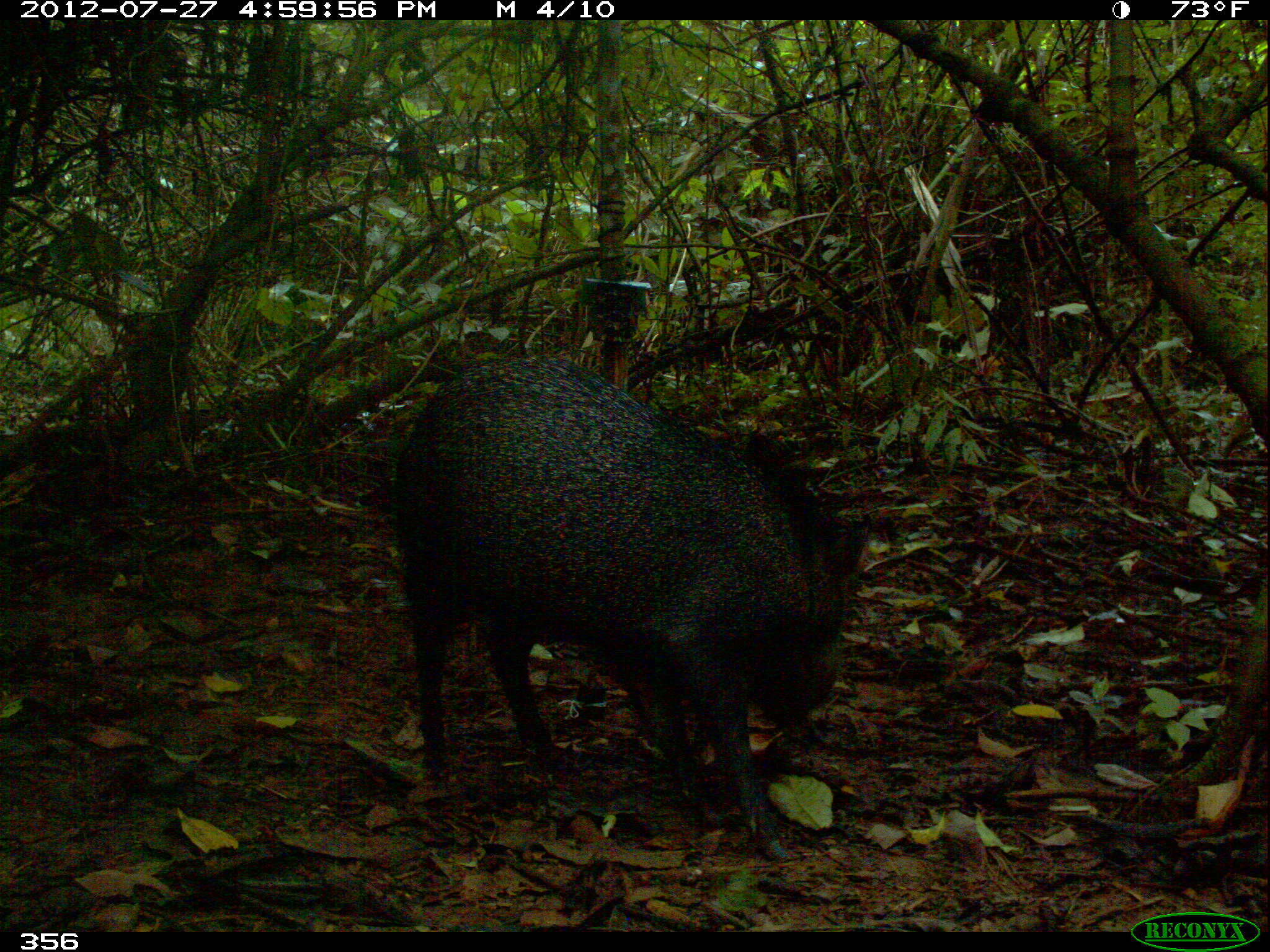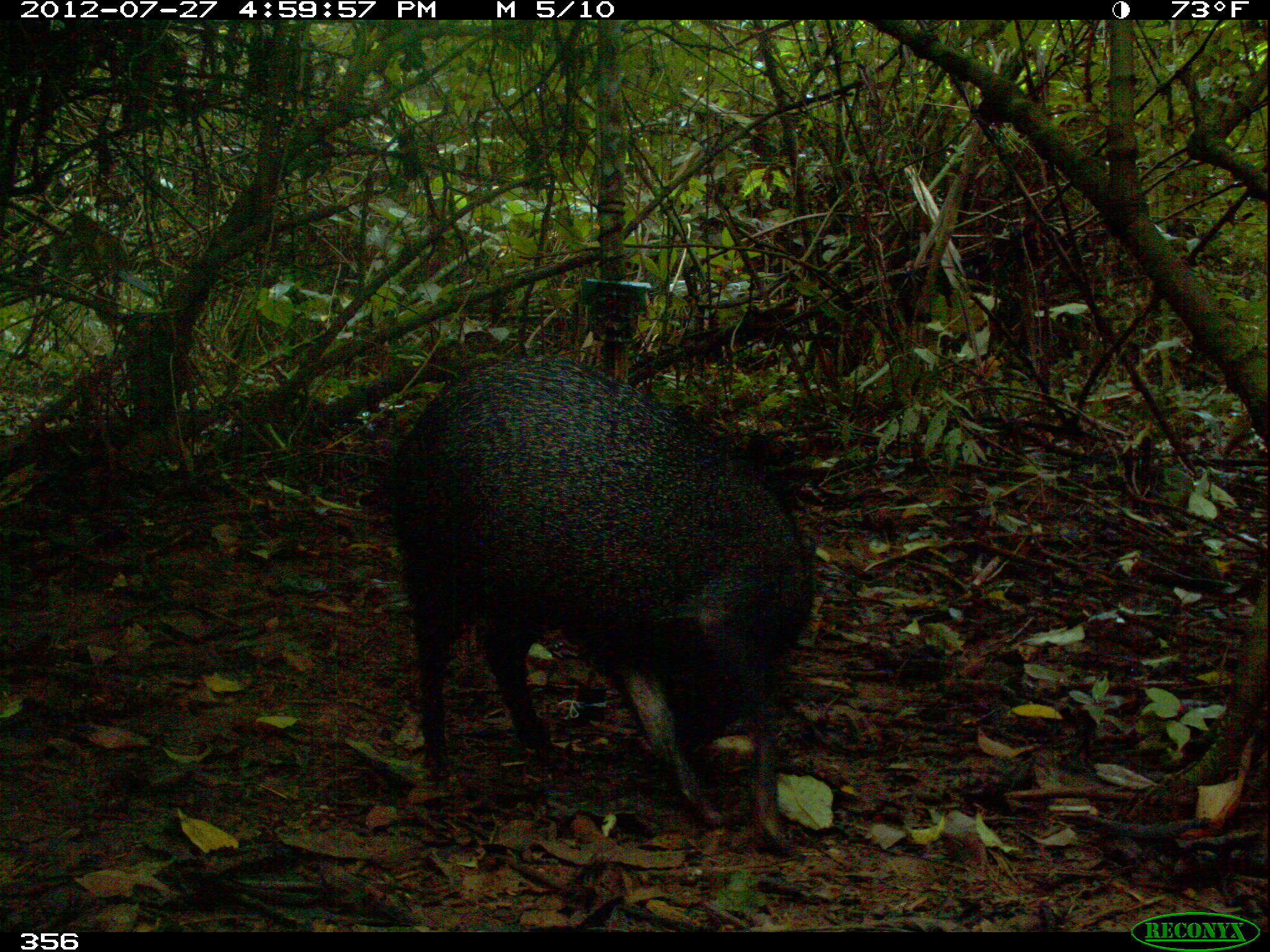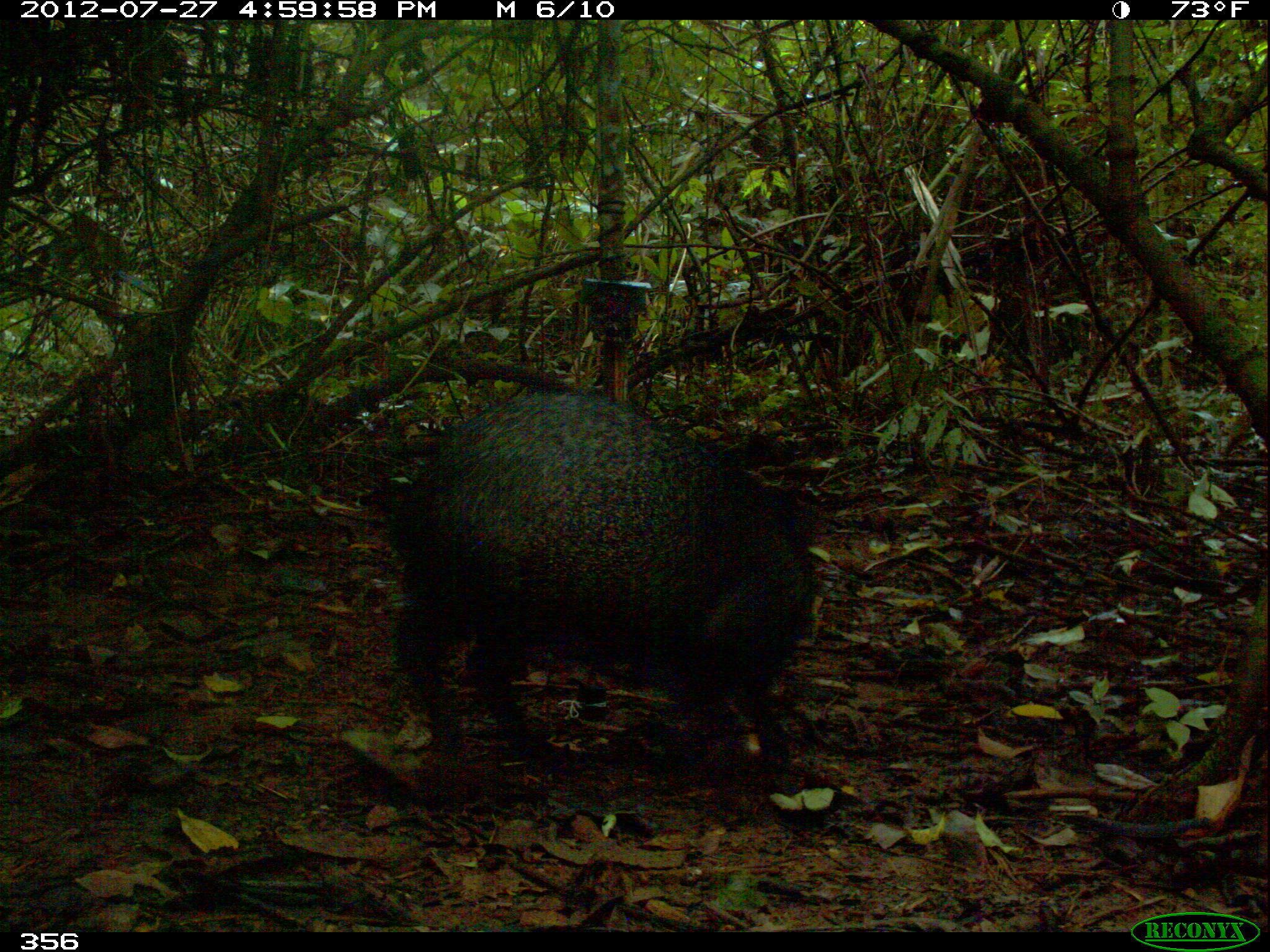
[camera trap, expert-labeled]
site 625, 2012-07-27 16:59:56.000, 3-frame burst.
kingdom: Animalia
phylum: Chordata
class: Mammalia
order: Artiodactyla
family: Tayassuidae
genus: Pecari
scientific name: Pecari tajacu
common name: collared peccary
Pecari tajacu (collared peccary).